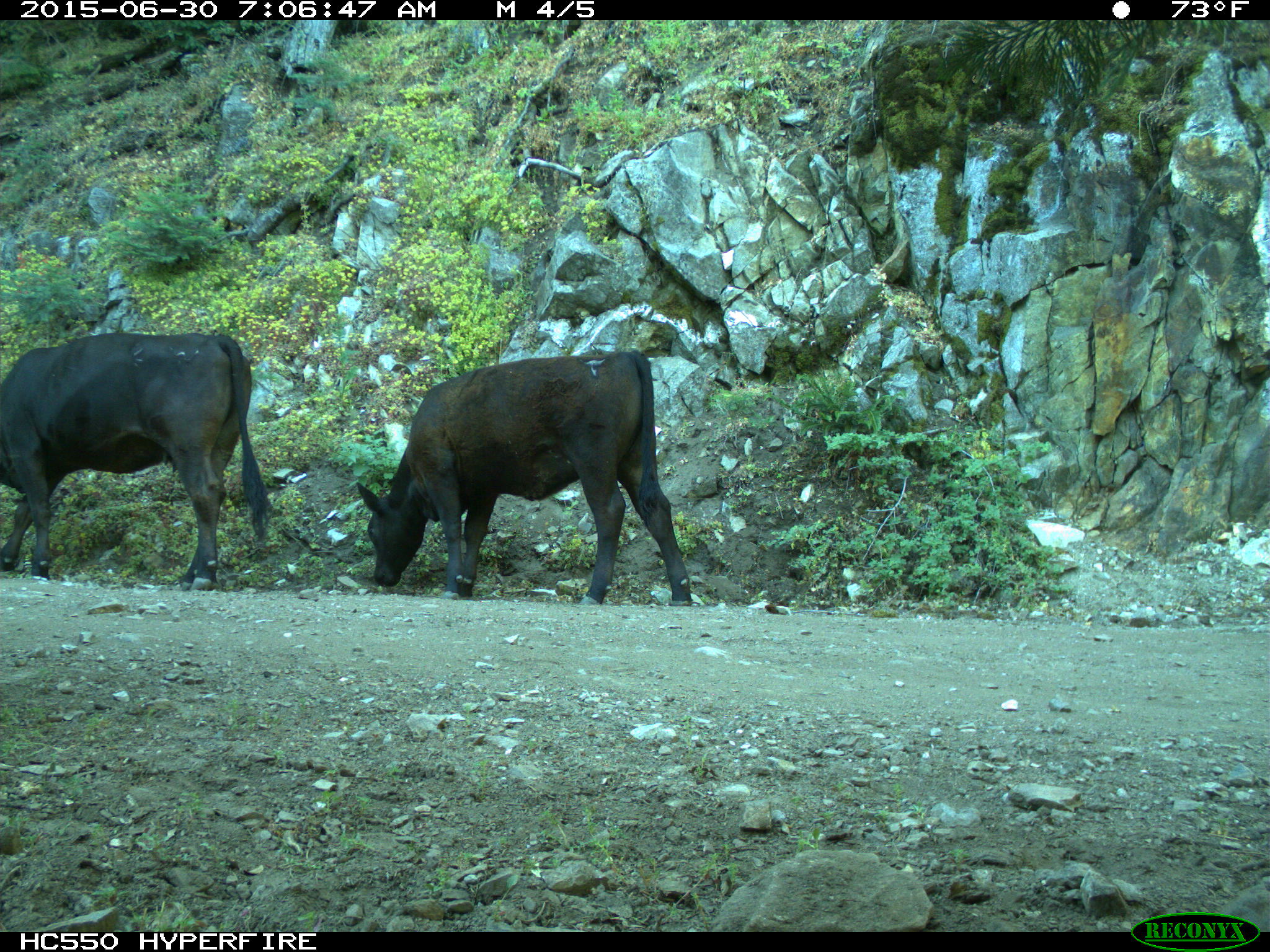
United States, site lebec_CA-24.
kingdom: Animalia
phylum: Chordata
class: Mammalia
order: Artiodactyla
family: Bovidae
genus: Bos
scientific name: Bos taurus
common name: domestic cow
Bos taurus (domestic cow).